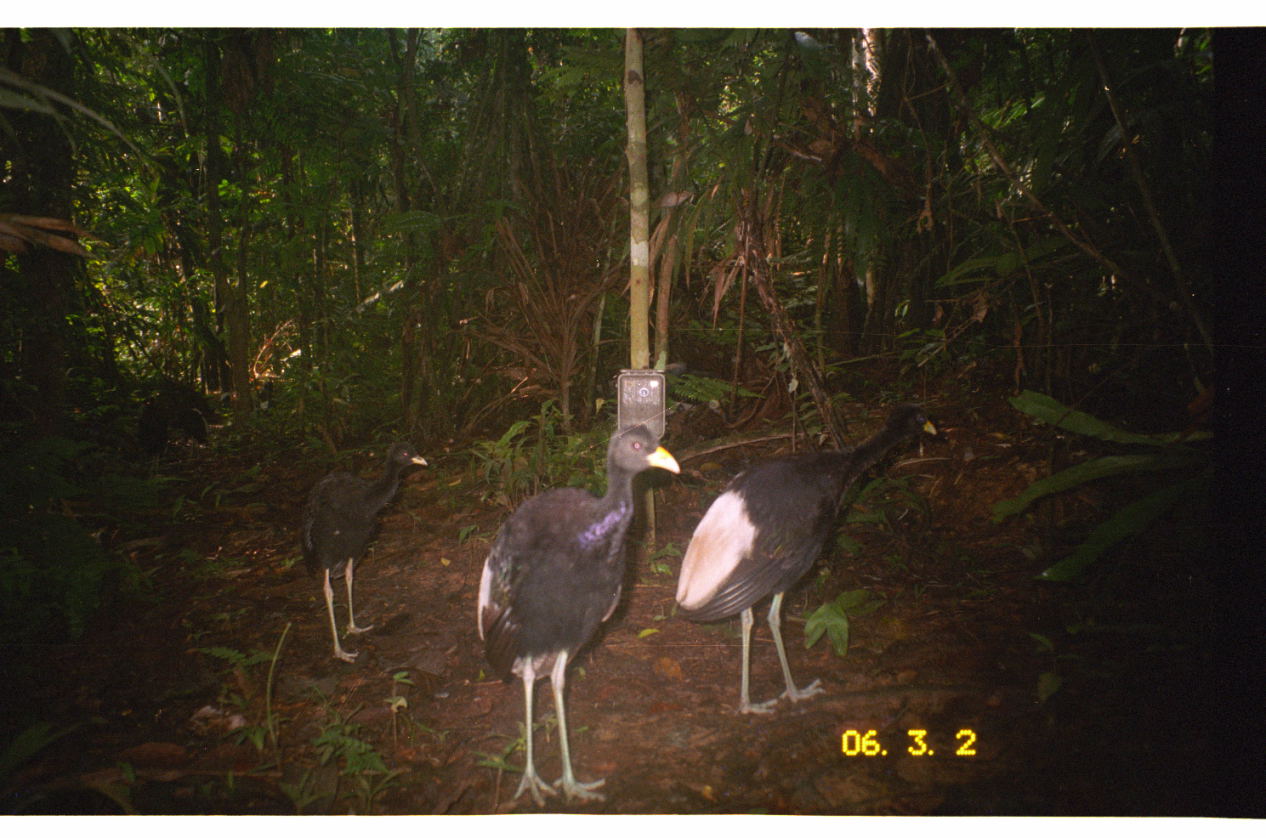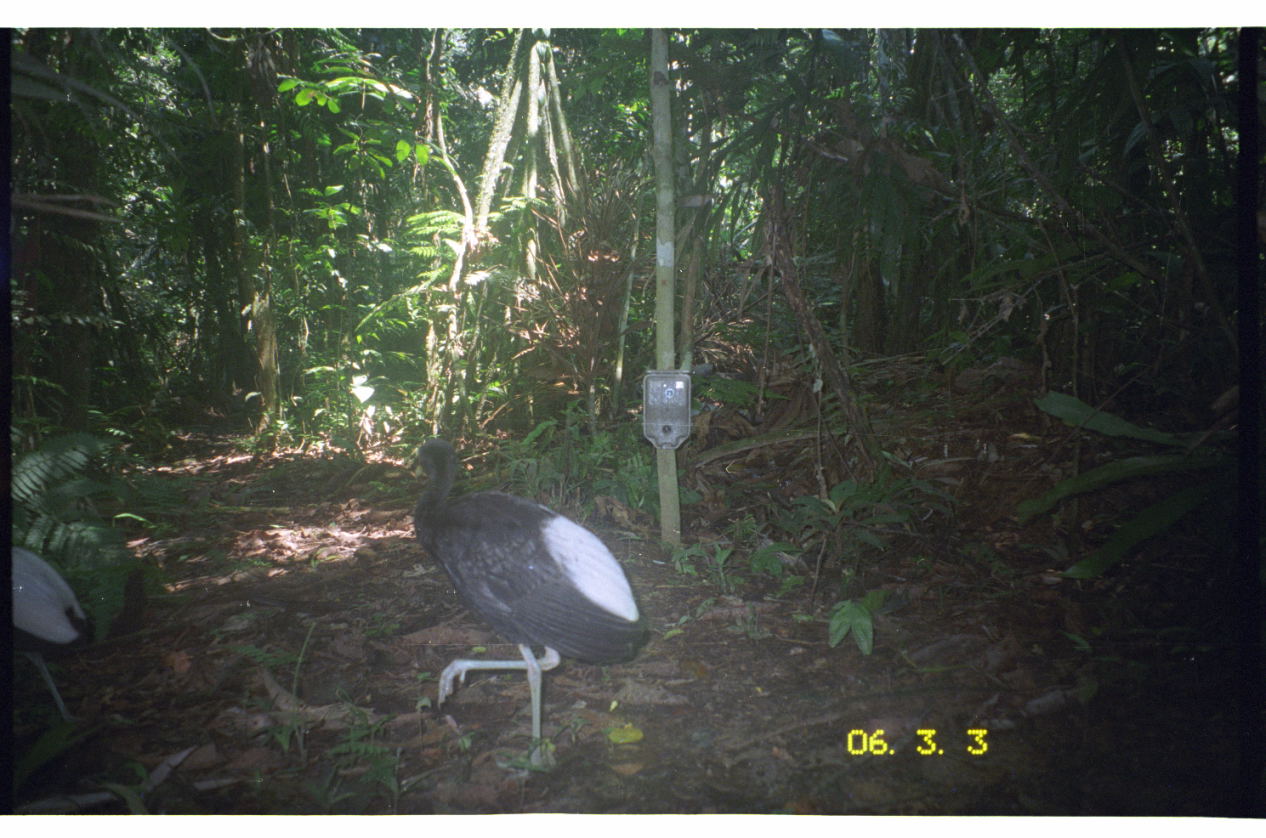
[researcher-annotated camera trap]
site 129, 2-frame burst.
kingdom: Animalia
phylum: Chordata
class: Aves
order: Gruiformes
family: Psophiidae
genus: Psophia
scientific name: Psophia leucoptera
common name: pale-winged trumpeter